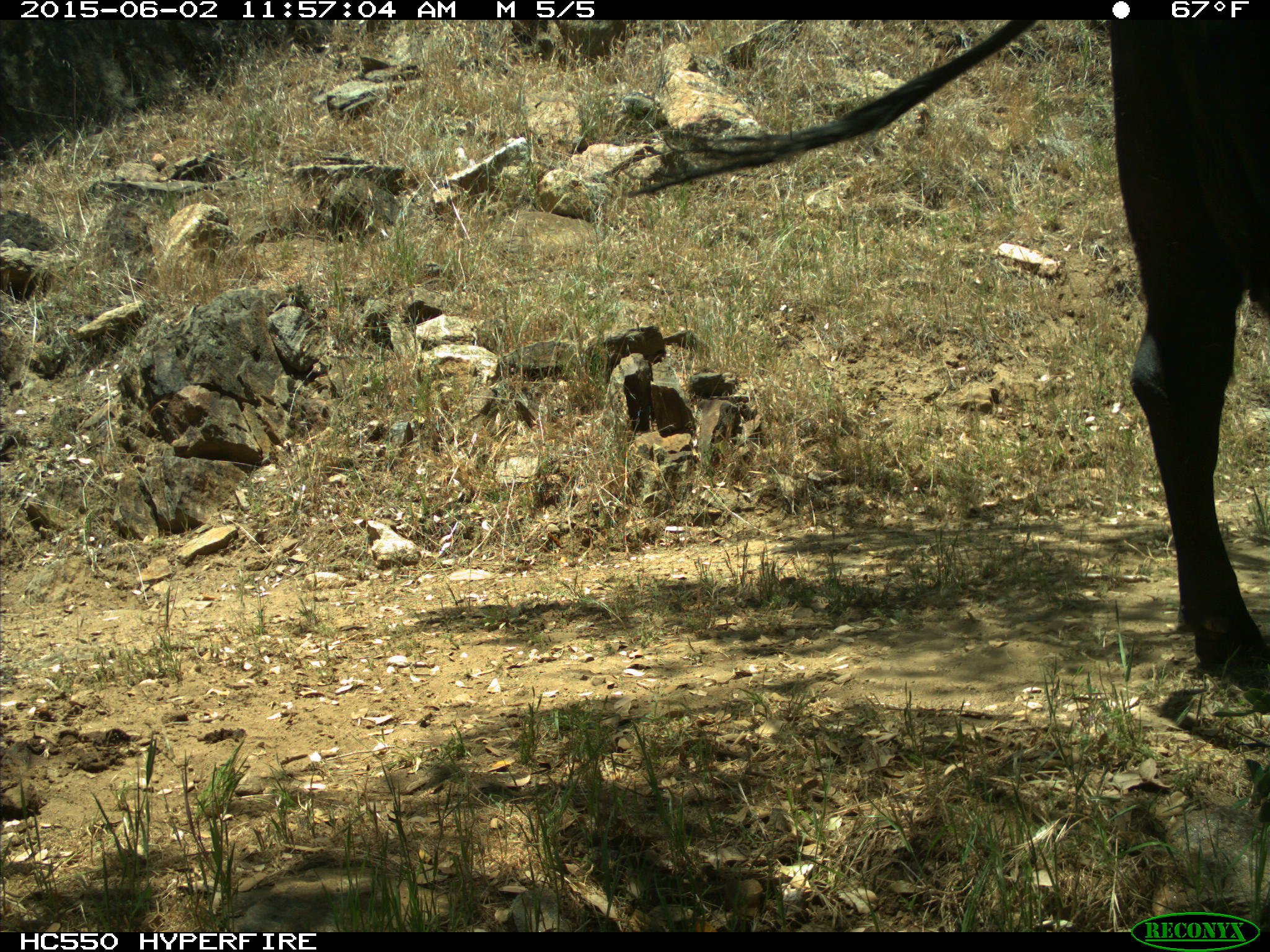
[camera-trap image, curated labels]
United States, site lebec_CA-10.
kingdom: Animalia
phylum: Chordata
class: Mammalia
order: Artiodactyla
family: Bovidae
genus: Bos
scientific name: Bos taurus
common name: domestic cow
Bos taurus (domestic cow).